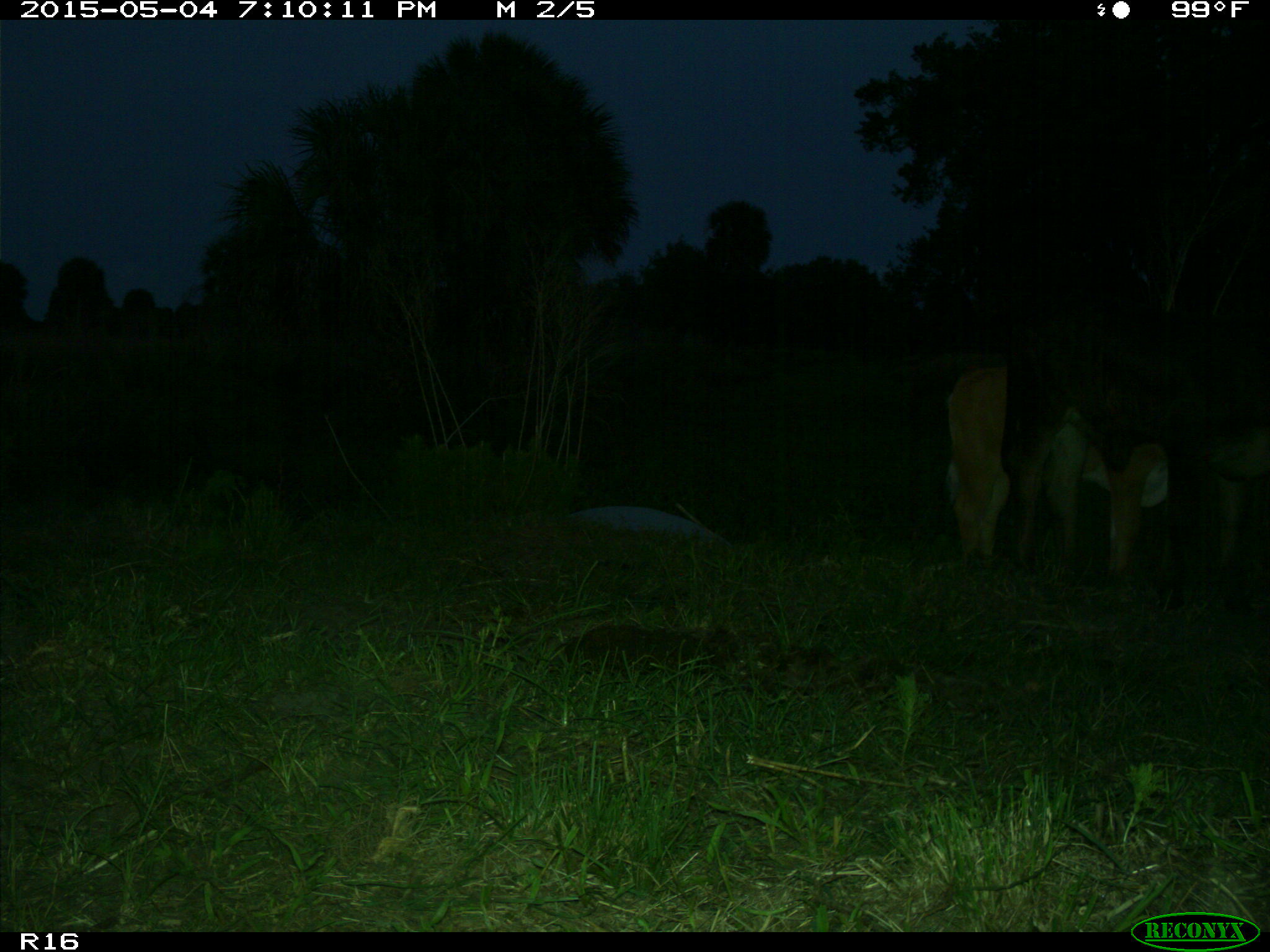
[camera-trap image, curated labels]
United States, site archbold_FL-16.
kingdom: Animalia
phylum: Chordata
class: Mammalia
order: Artiodactyla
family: Bovidae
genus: Bos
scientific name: Bos taurus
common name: domestic cow